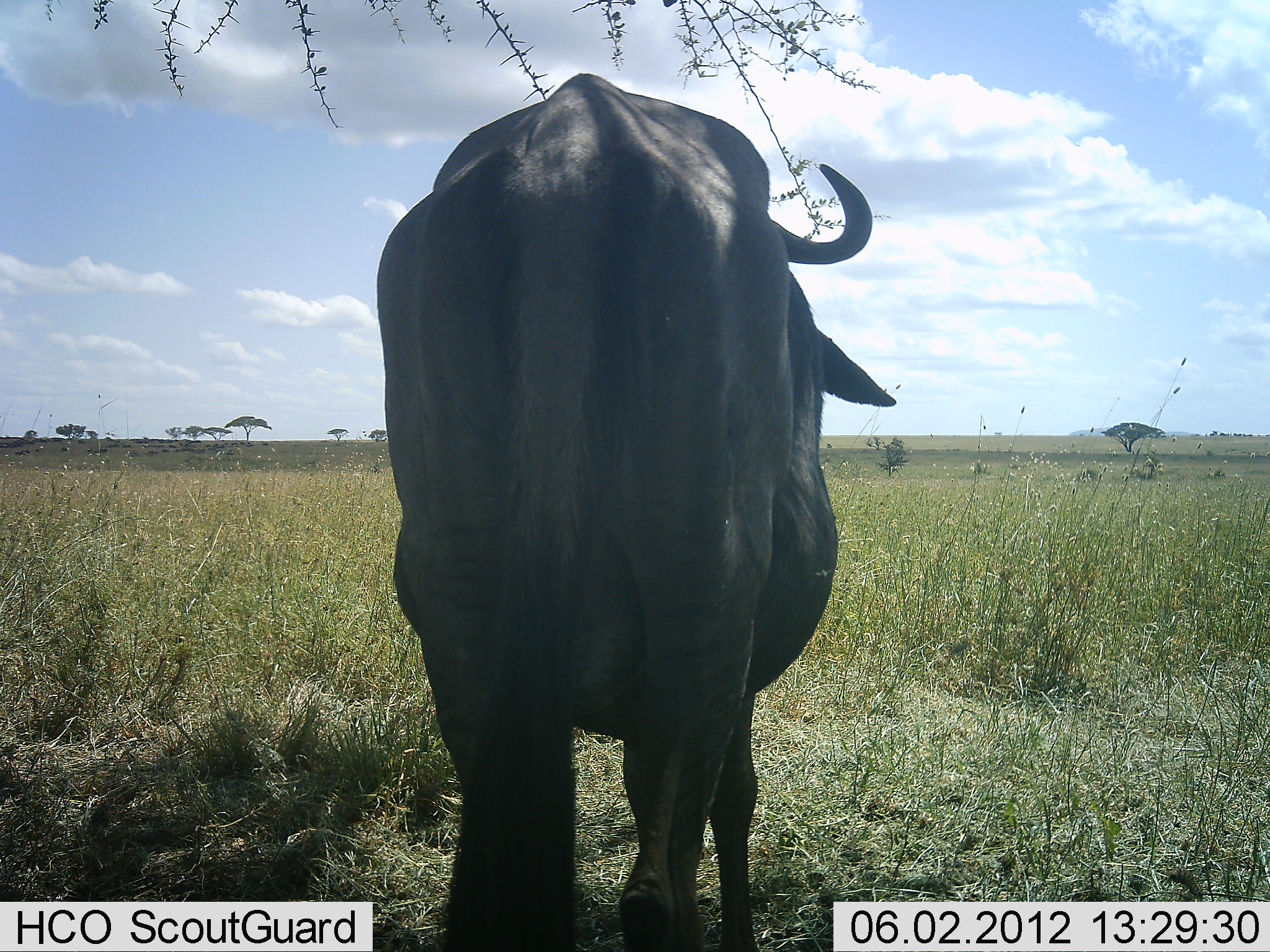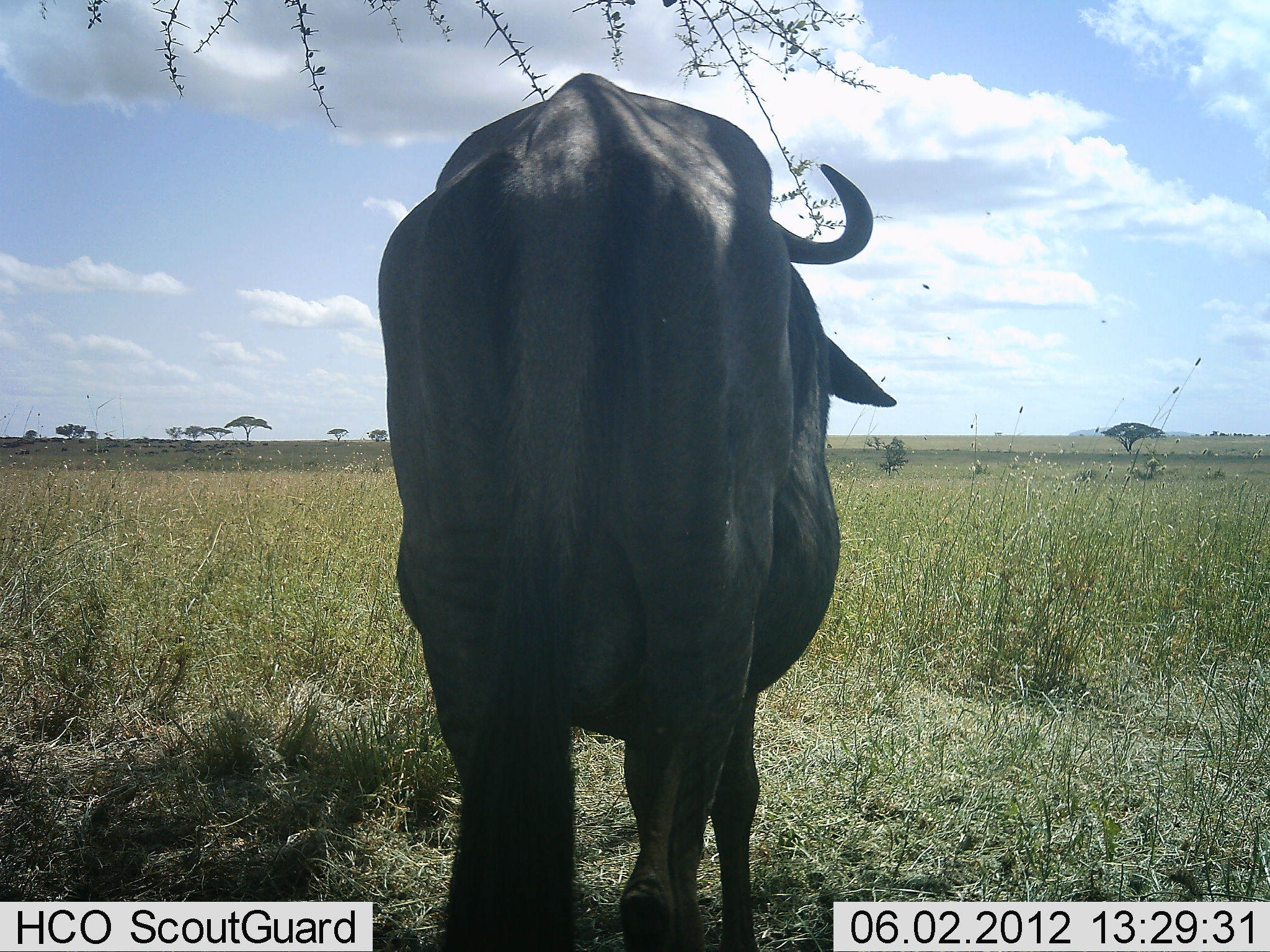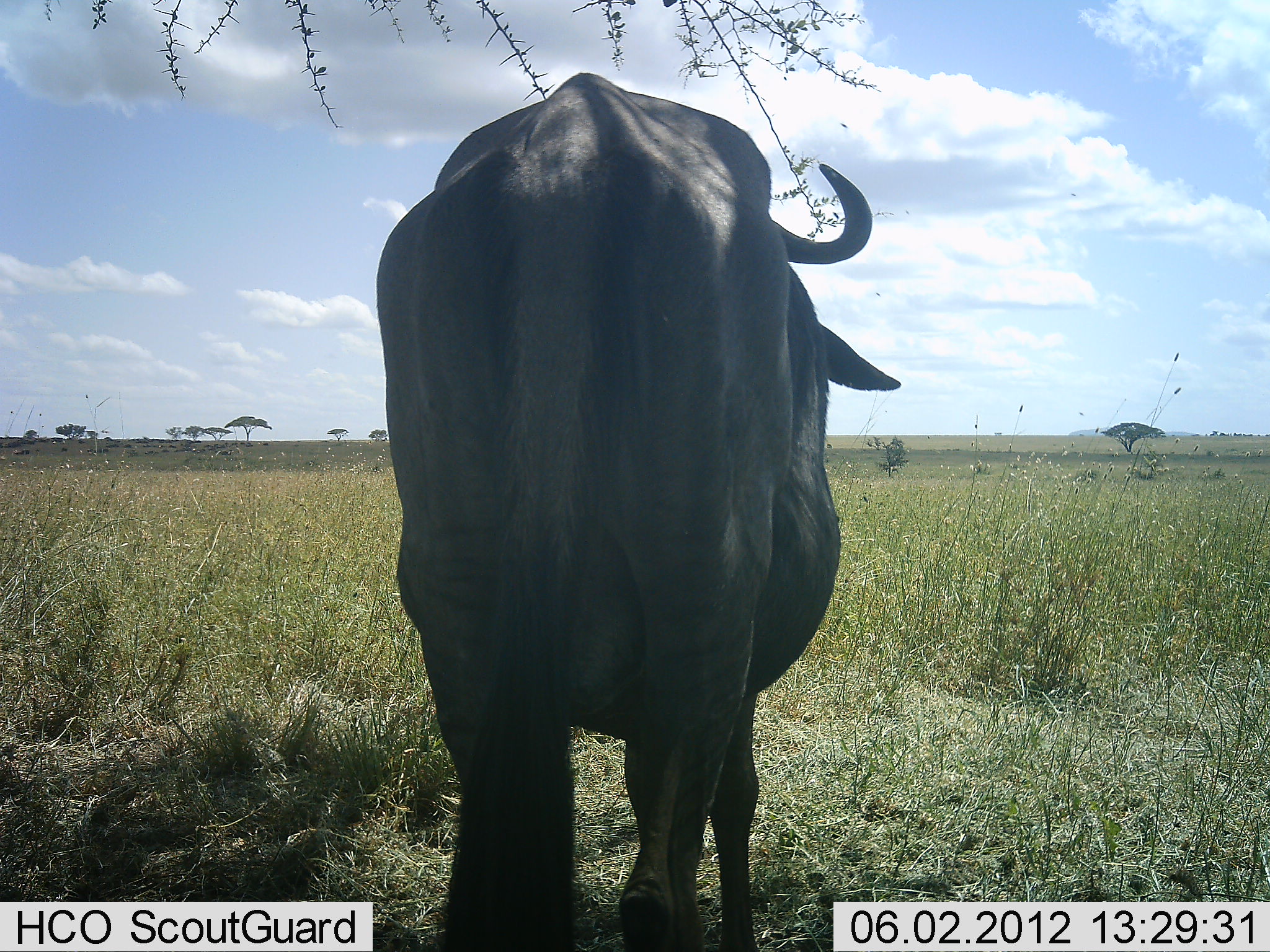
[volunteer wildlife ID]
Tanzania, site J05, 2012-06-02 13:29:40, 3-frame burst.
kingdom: Animalia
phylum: Chordata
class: Mammalia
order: Artiodactyla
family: Bovidae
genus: Connochaetes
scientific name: Connochaetes taurinus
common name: blue wildebeest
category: wildebeest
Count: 1.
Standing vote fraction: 100%.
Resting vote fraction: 0%.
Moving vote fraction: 0%.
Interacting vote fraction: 0%.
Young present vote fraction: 0%.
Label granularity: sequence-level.